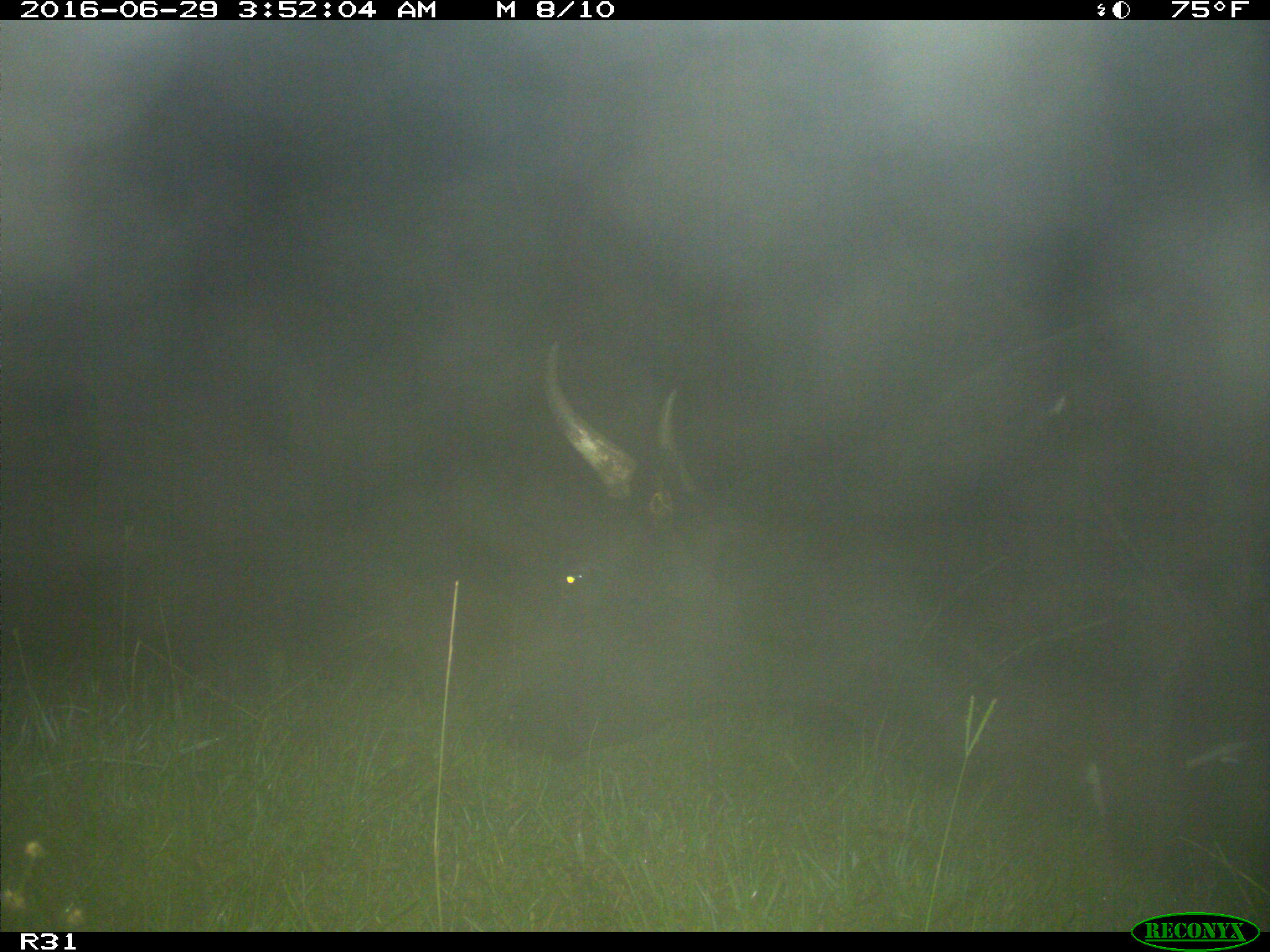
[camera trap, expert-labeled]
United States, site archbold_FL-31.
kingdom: Animalia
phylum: Chordata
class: Mammalia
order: Artiodactyla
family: Bovidae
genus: Bos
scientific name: Bos taurus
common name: domestic cow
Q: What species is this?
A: Bos taurus (domestic cow).